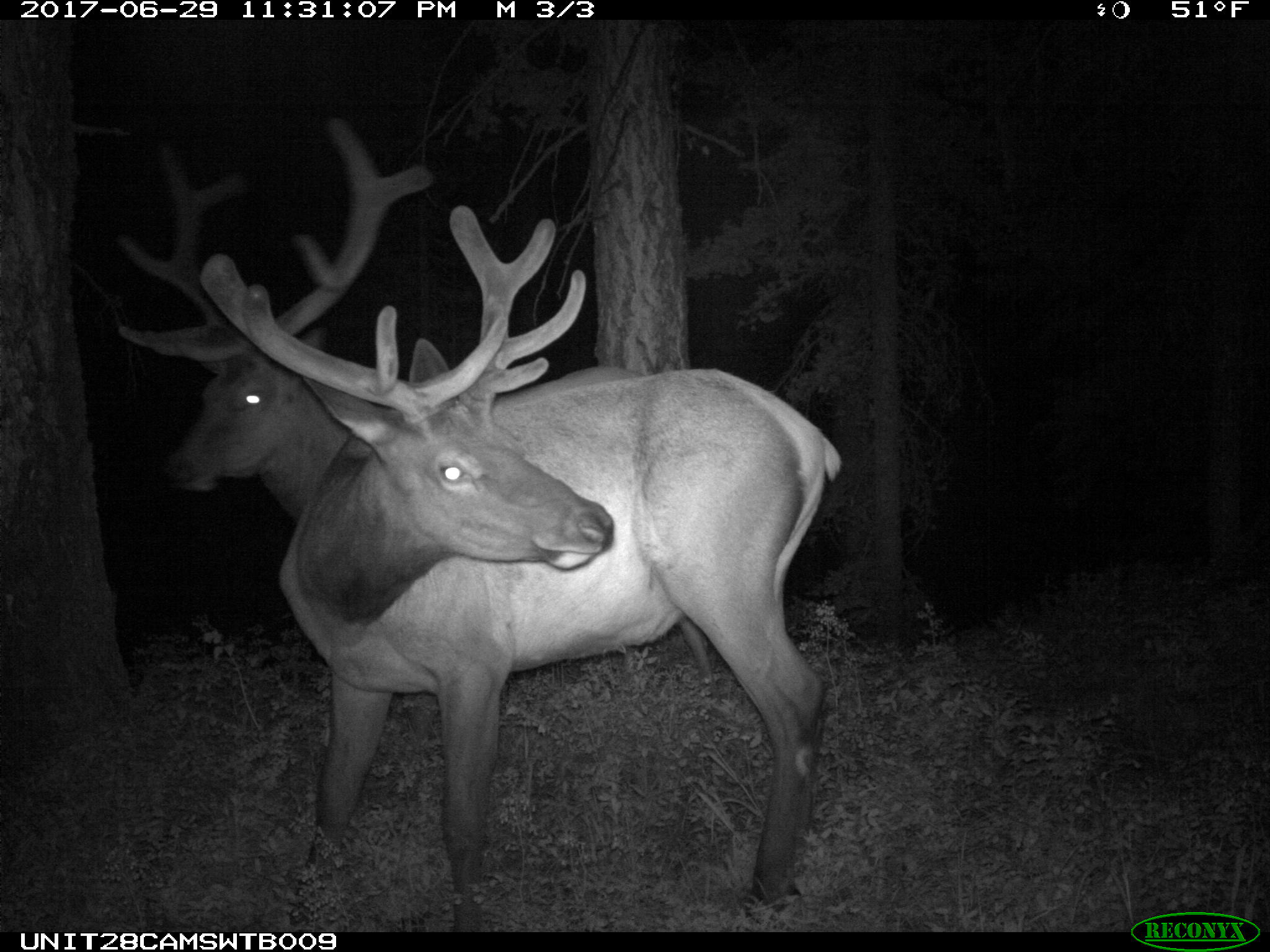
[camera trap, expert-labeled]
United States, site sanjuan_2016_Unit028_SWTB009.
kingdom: Animalia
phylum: Chordata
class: Mammalia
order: Artiodactyla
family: Cervidae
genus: Cervus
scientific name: Cervus elaphus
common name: red deer